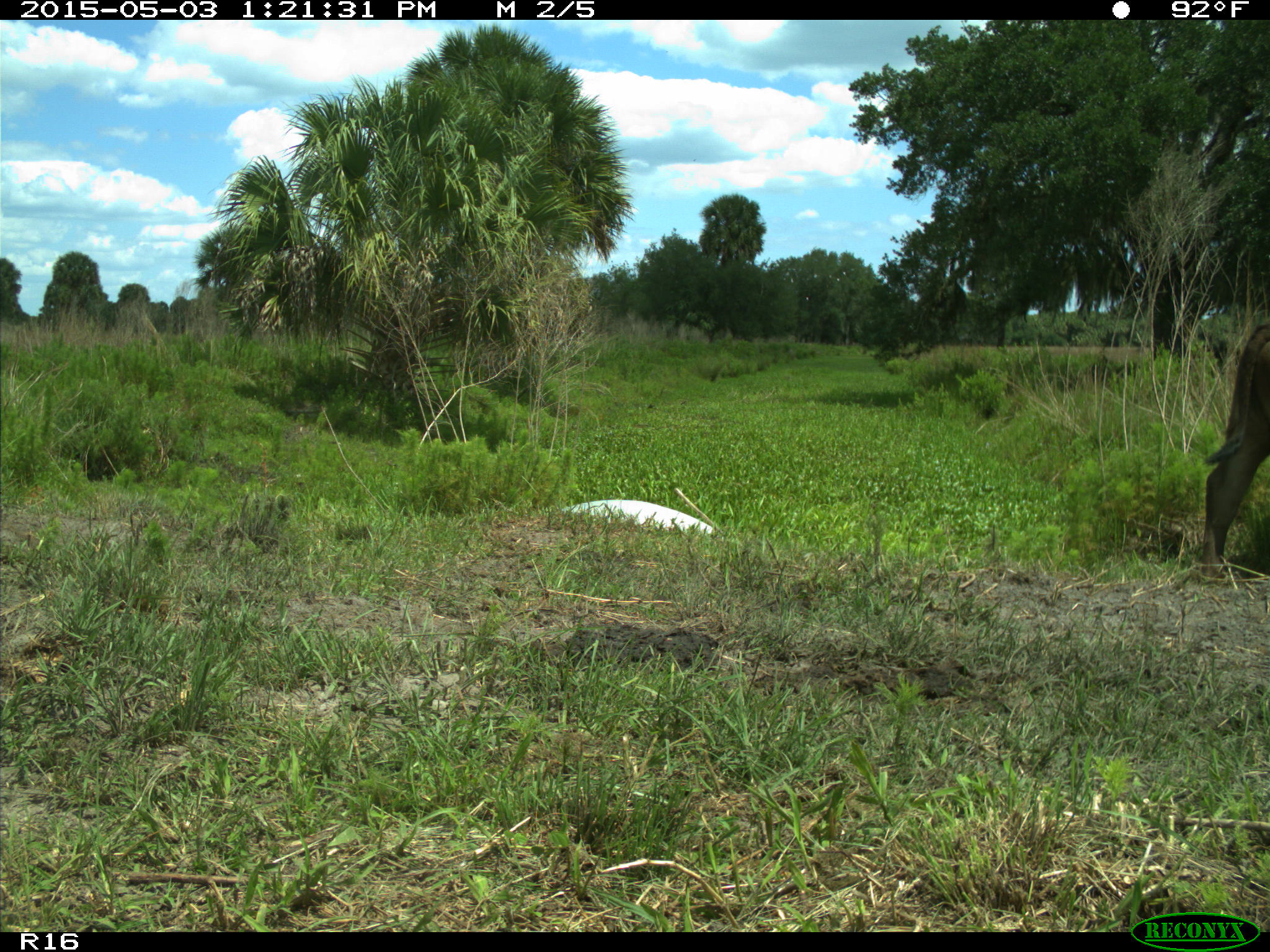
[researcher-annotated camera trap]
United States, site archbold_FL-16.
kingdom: Animalia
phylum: Chordata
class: Mammalia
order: Artiodactyla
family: Bovidae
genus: Bos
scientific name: Bos taurus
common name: domestic cow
Bos taurus (domestic cow).